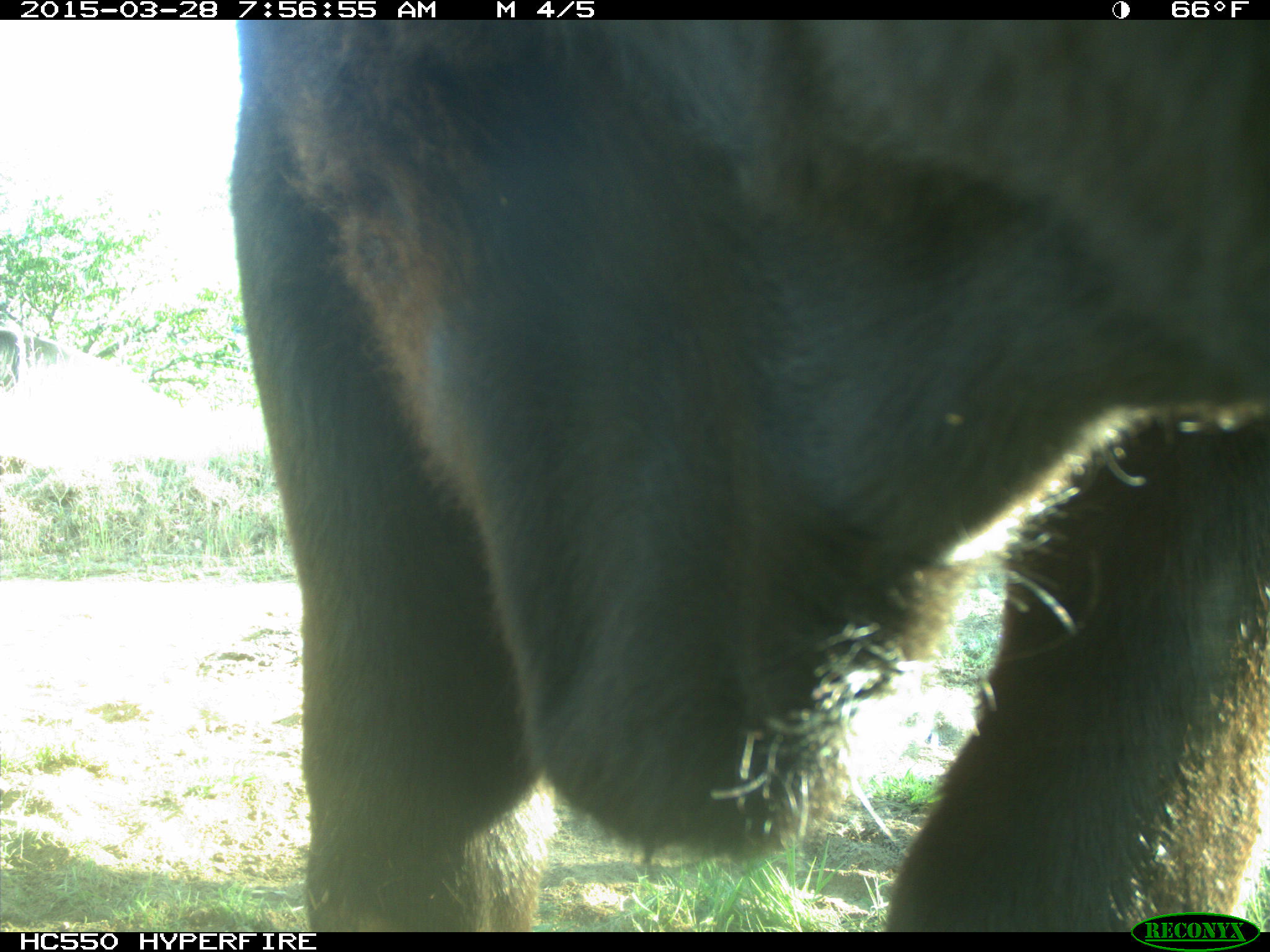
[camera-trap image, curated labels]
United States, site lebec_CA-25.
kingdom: Animalia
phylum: Chordata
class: Mammalia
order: Artiodactyla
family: Bovidae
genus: Bos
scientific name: Bos taurus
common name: domestic cow